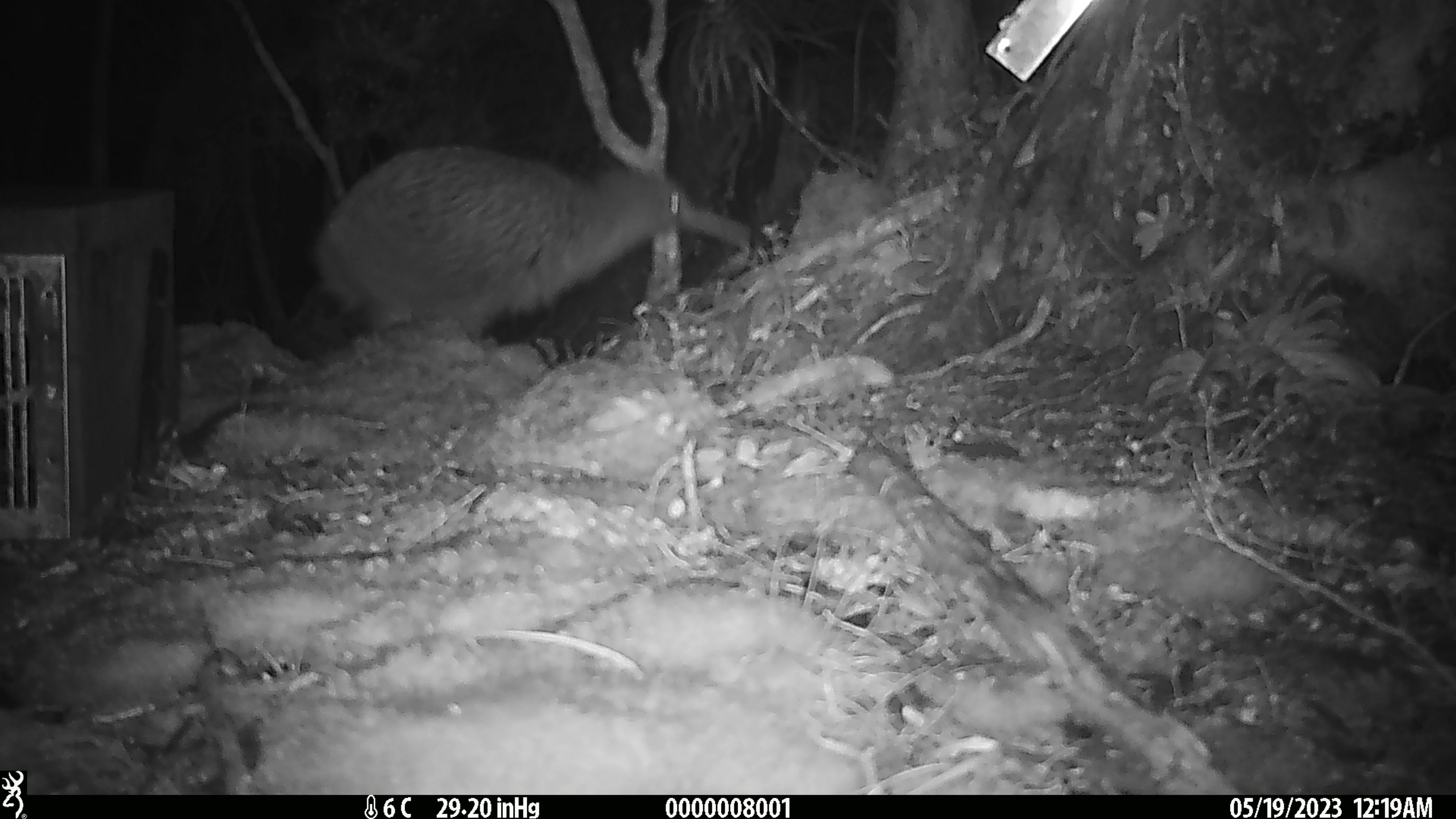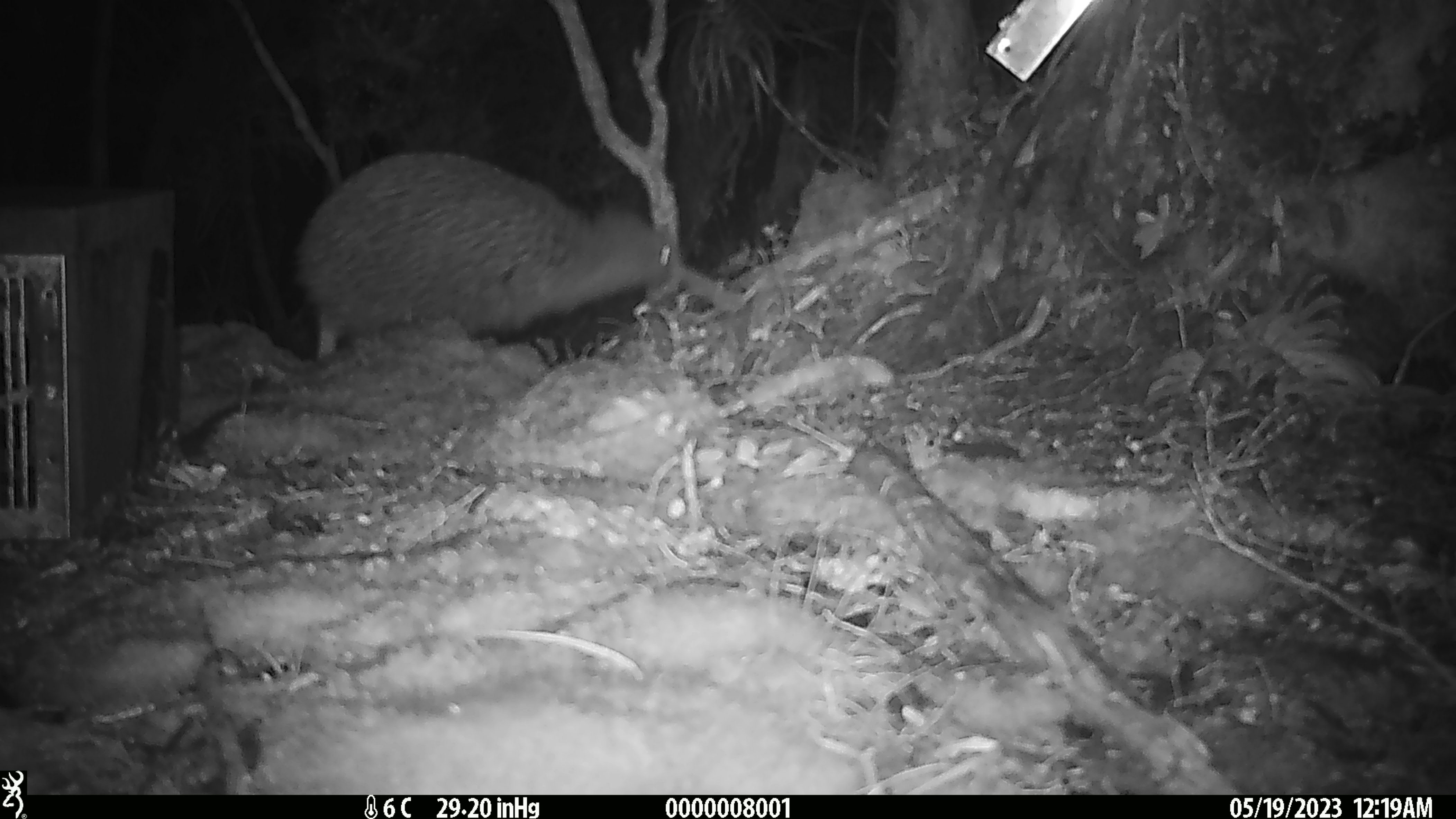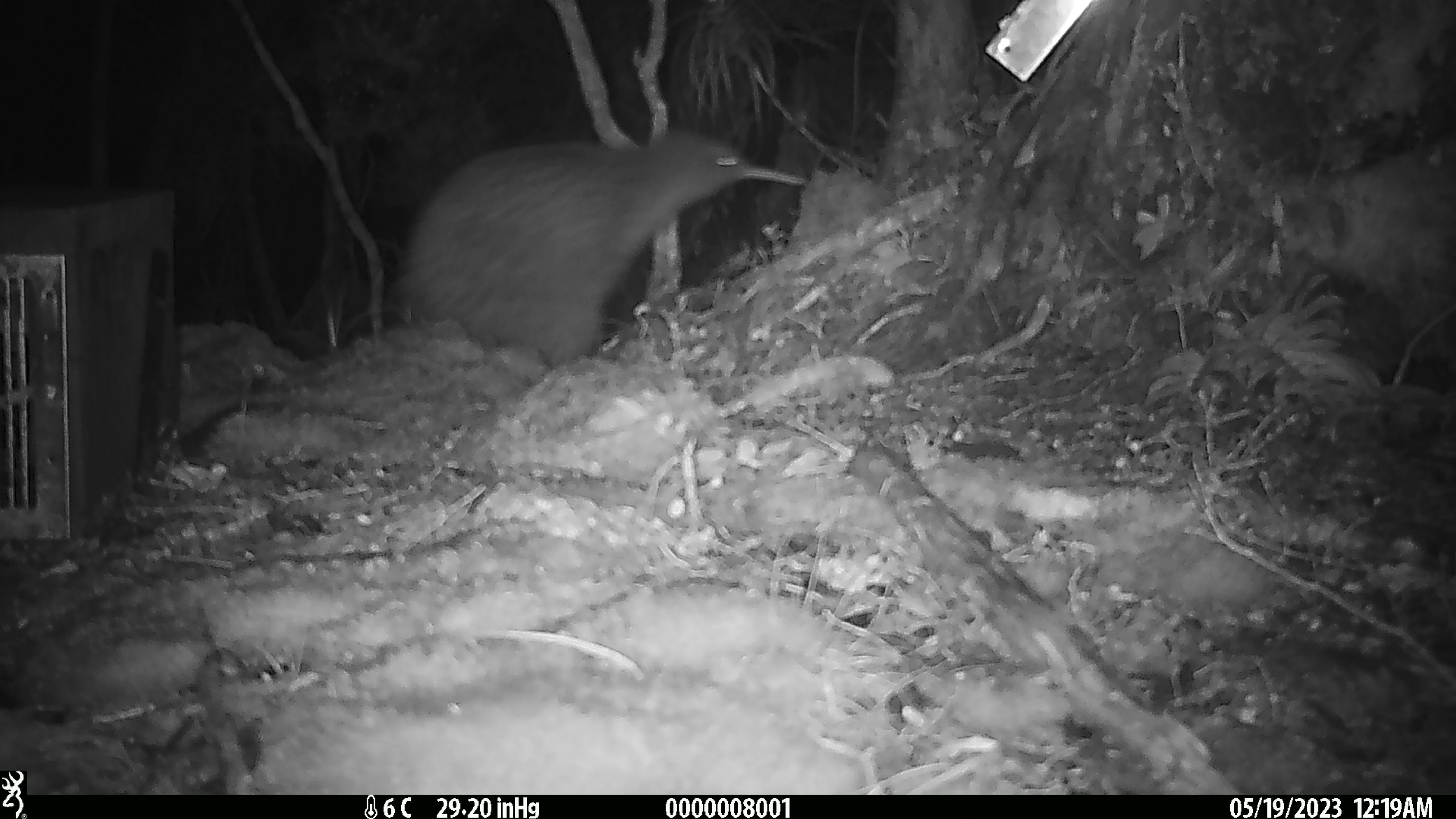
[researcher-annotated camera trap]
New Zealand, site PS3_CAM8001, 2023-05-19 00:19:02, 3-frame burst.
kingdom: Animalia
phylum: Chordata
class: Aves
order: Apterygiformes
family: Apterygidae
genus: Apteryx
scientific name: Apteryx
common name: kiwi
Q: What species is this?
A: Kiwi (Apteryx).